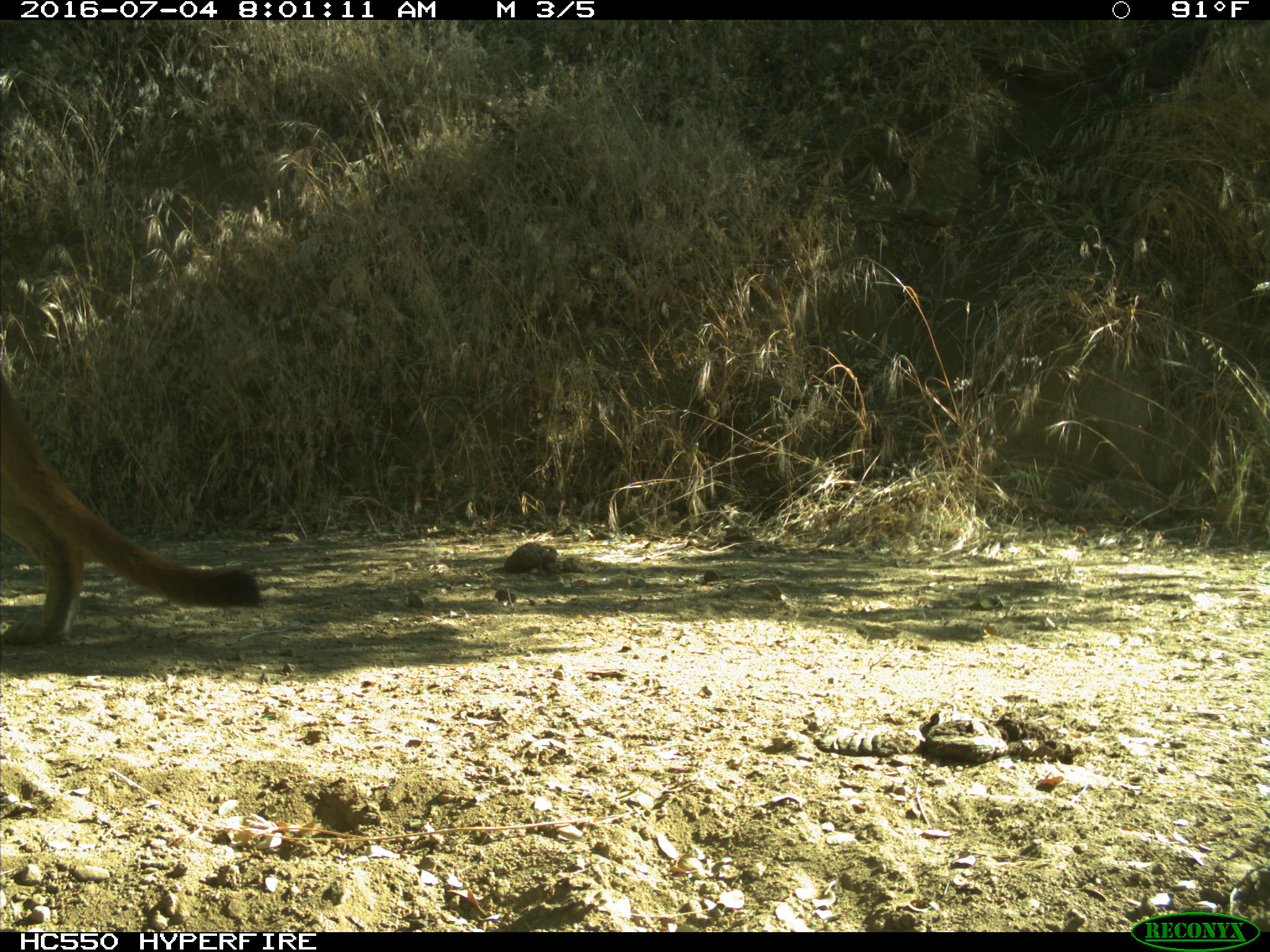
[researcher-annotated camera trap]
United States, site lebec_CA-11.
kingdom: Animalia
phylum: Chordata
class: Mammalia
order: Carnivora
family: Felidae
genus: Puma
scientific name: Puma concolor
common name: mountain lion